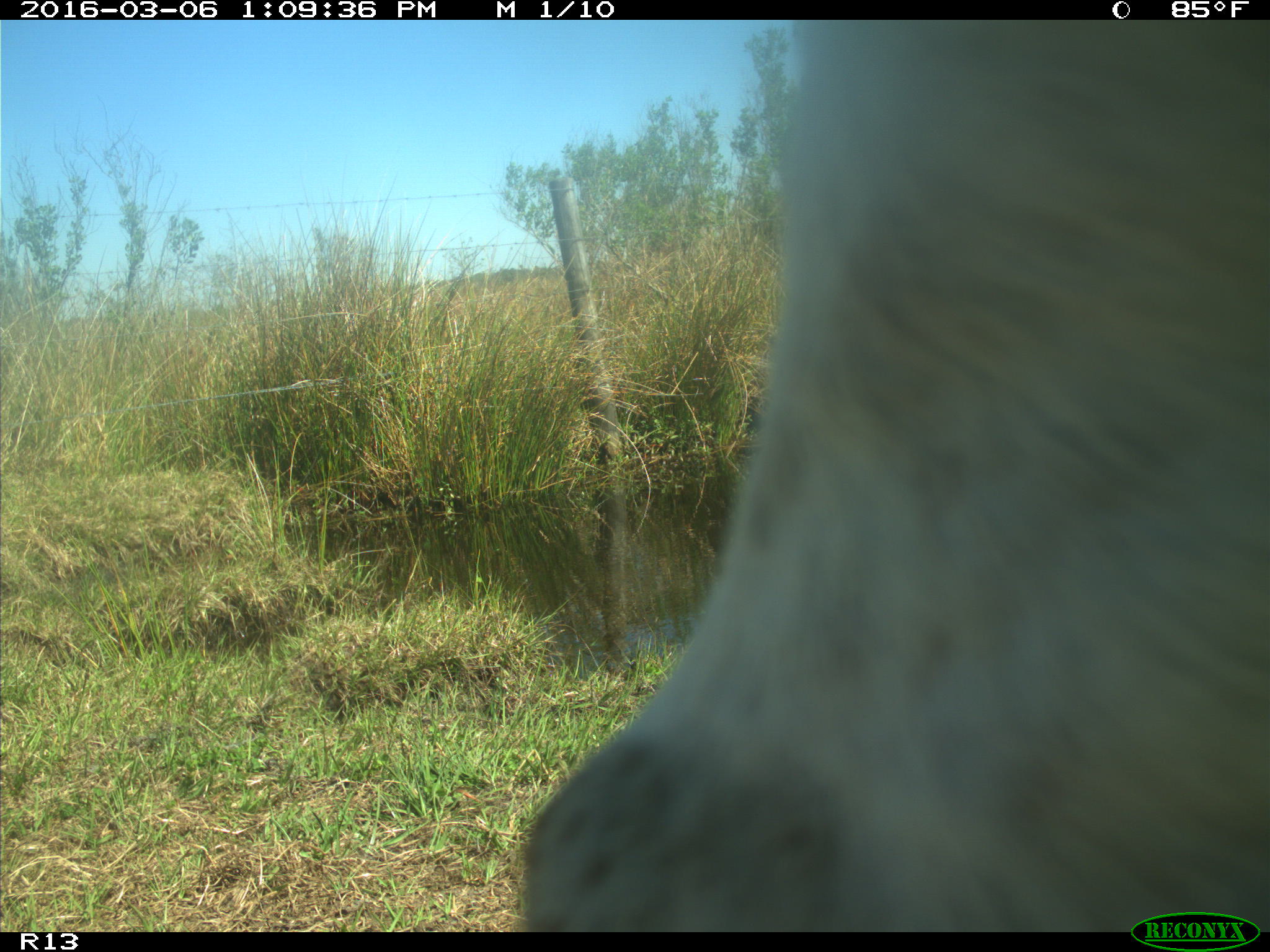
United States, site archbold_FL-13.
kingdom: Animalia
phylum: Chordata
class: Mammalia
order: Artiodactyla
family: Bovidae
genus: Bos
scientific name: Bos taurus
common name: domestic cow